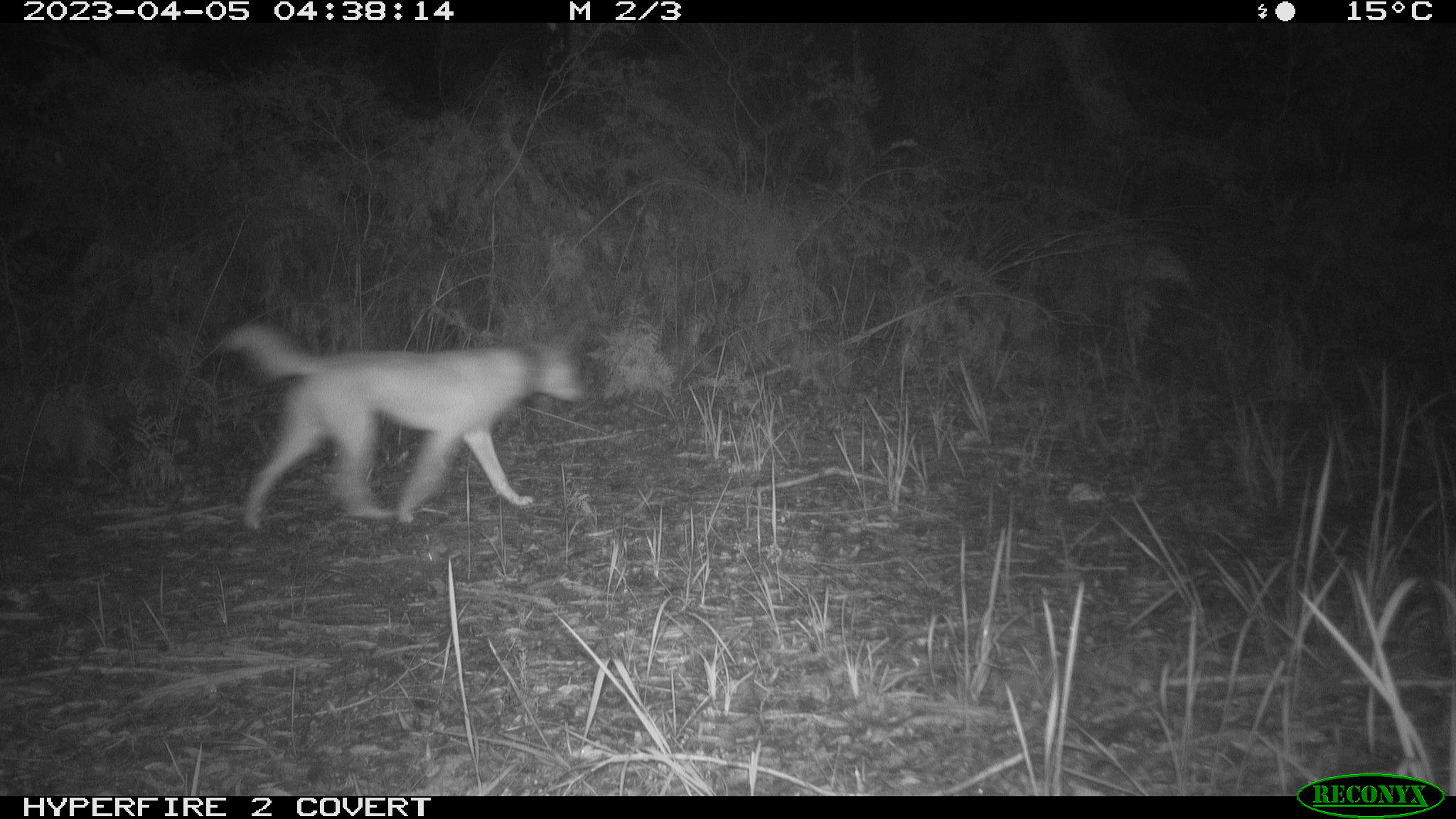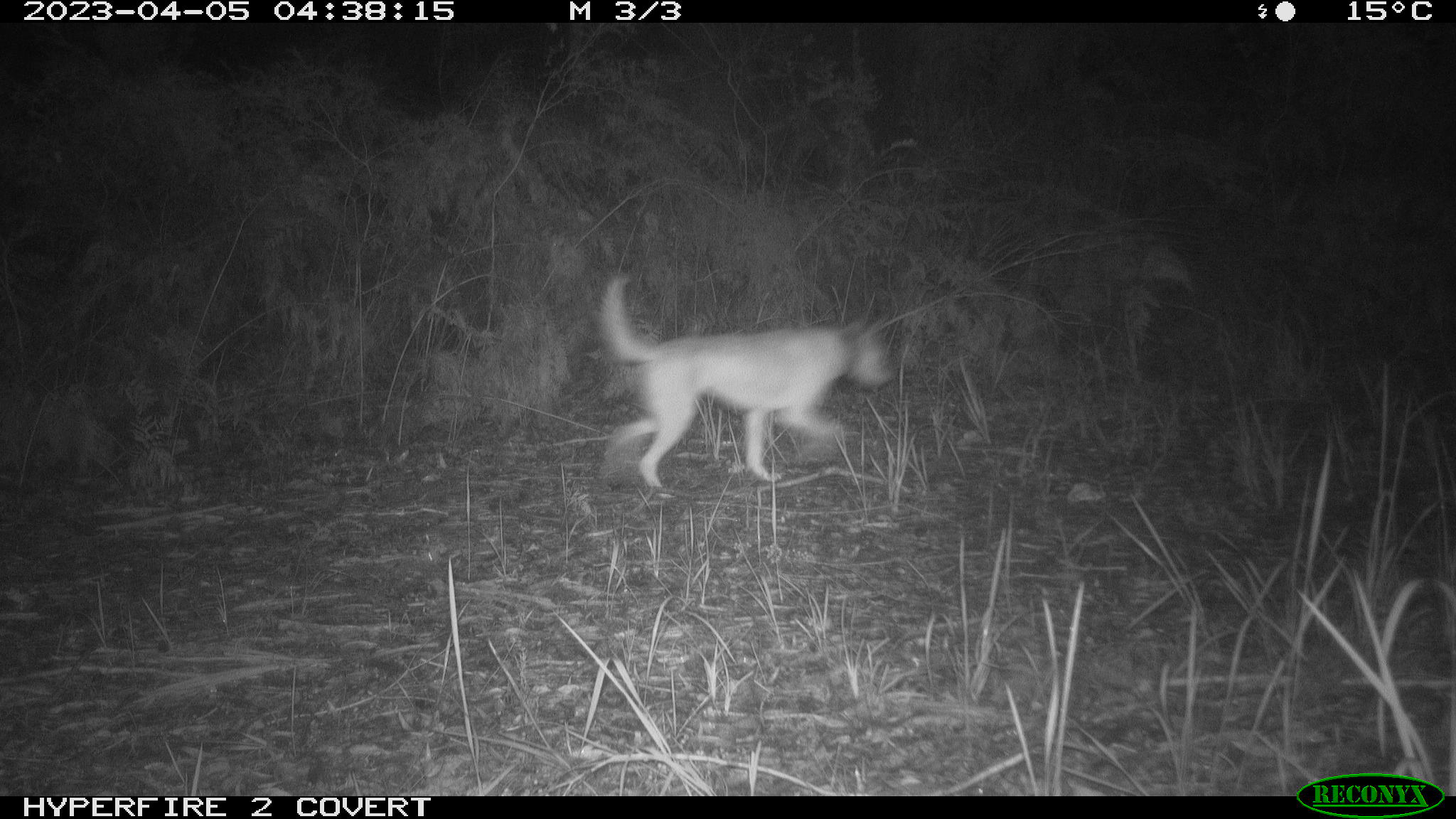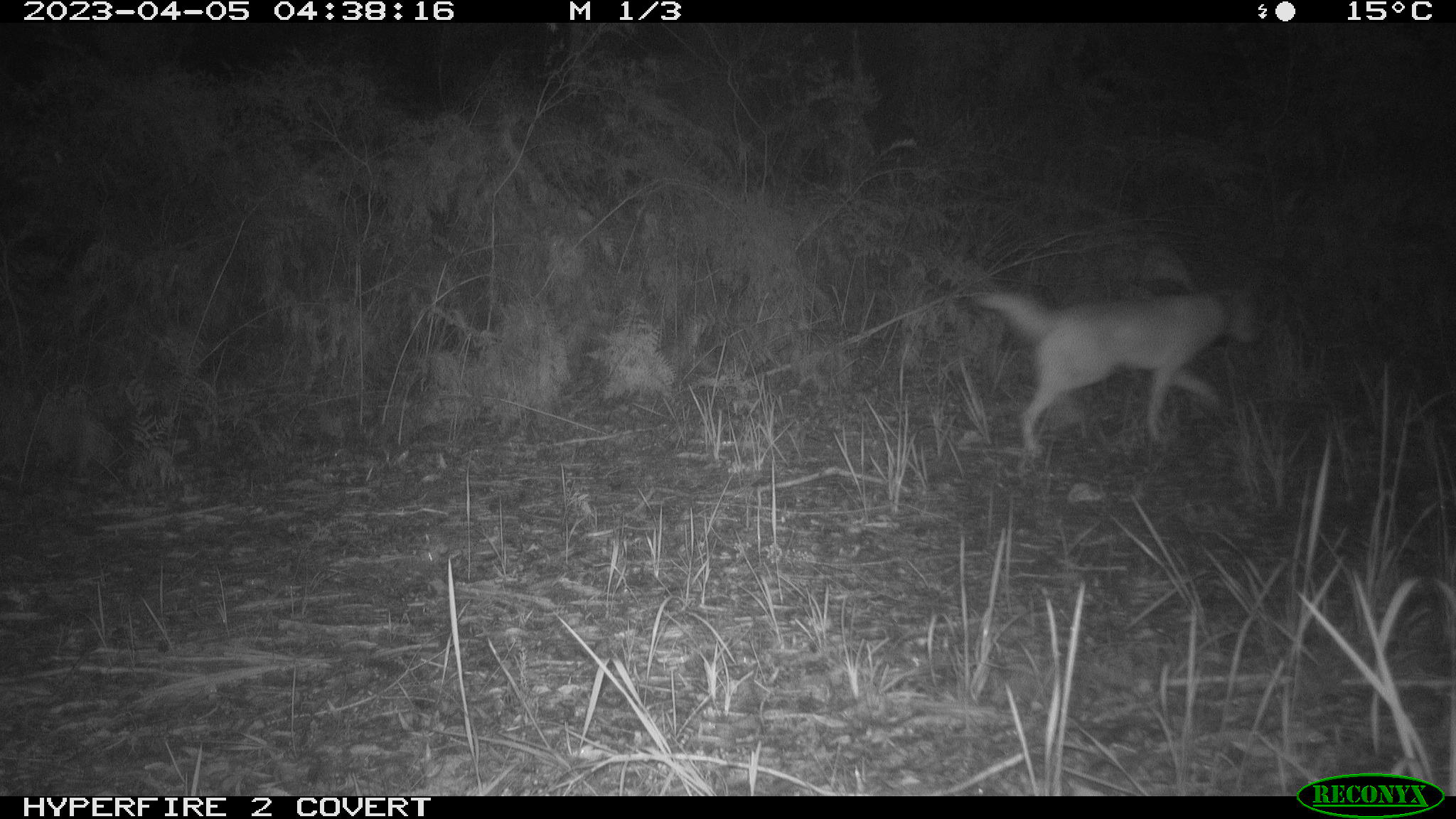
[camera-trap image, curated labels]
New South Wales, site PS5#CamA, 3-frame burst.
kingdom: Animalia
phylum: Chordata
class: Mammalia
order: Carnivora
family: Canidae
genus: Canis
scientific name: Canis familiaris dingo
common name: dingo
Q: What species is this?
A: Dingo (Canis familiaris dingo).